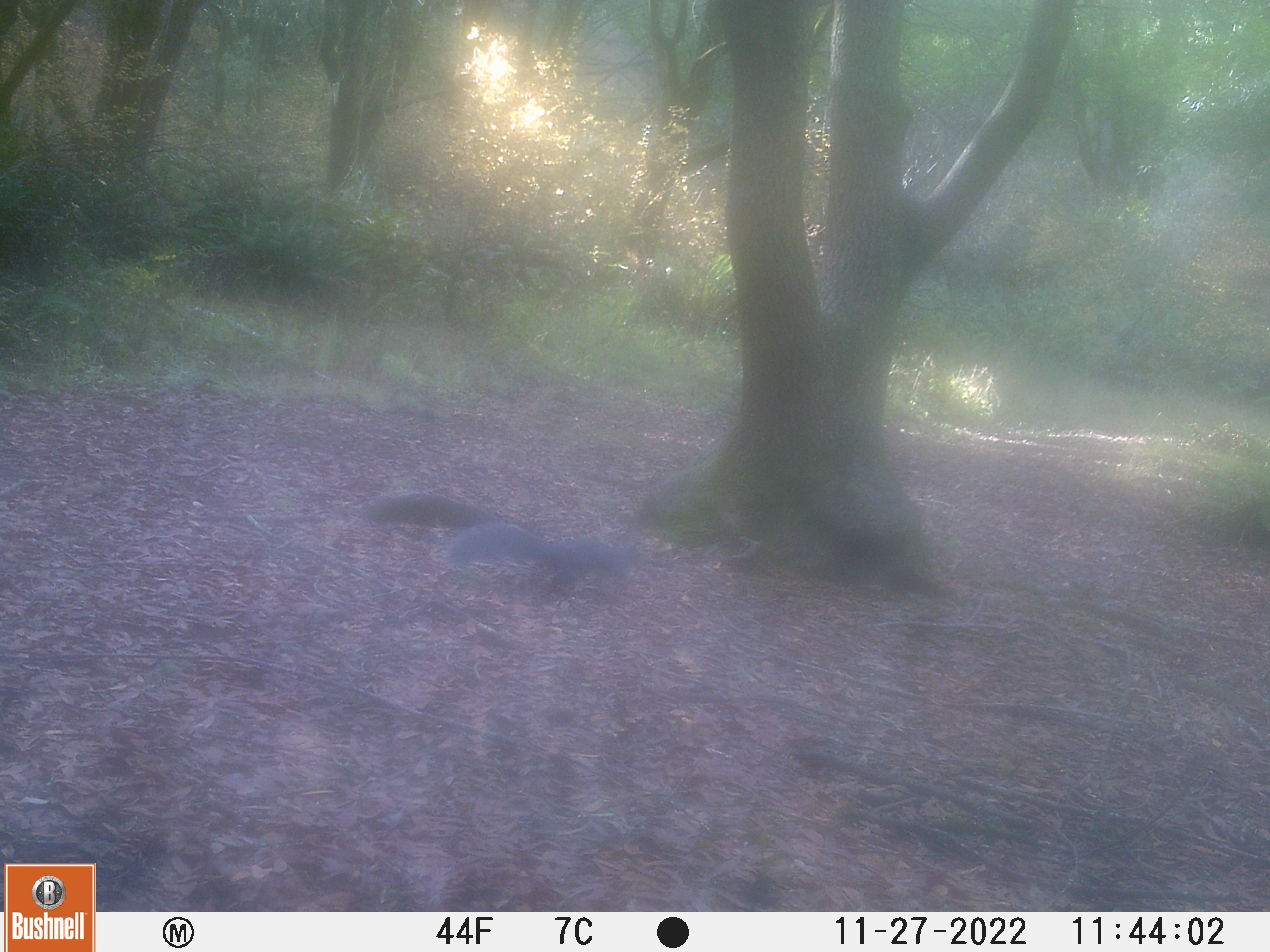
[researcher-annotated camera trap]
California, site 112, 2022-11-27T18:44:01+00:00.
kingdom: Animalia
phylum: Chordata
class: Mammalia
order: Rodentia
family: Sciuridae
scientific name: Sciuridae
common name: squirrel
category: unknown squirrel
Unknown squirrel (squirrel) (Sciuridae).